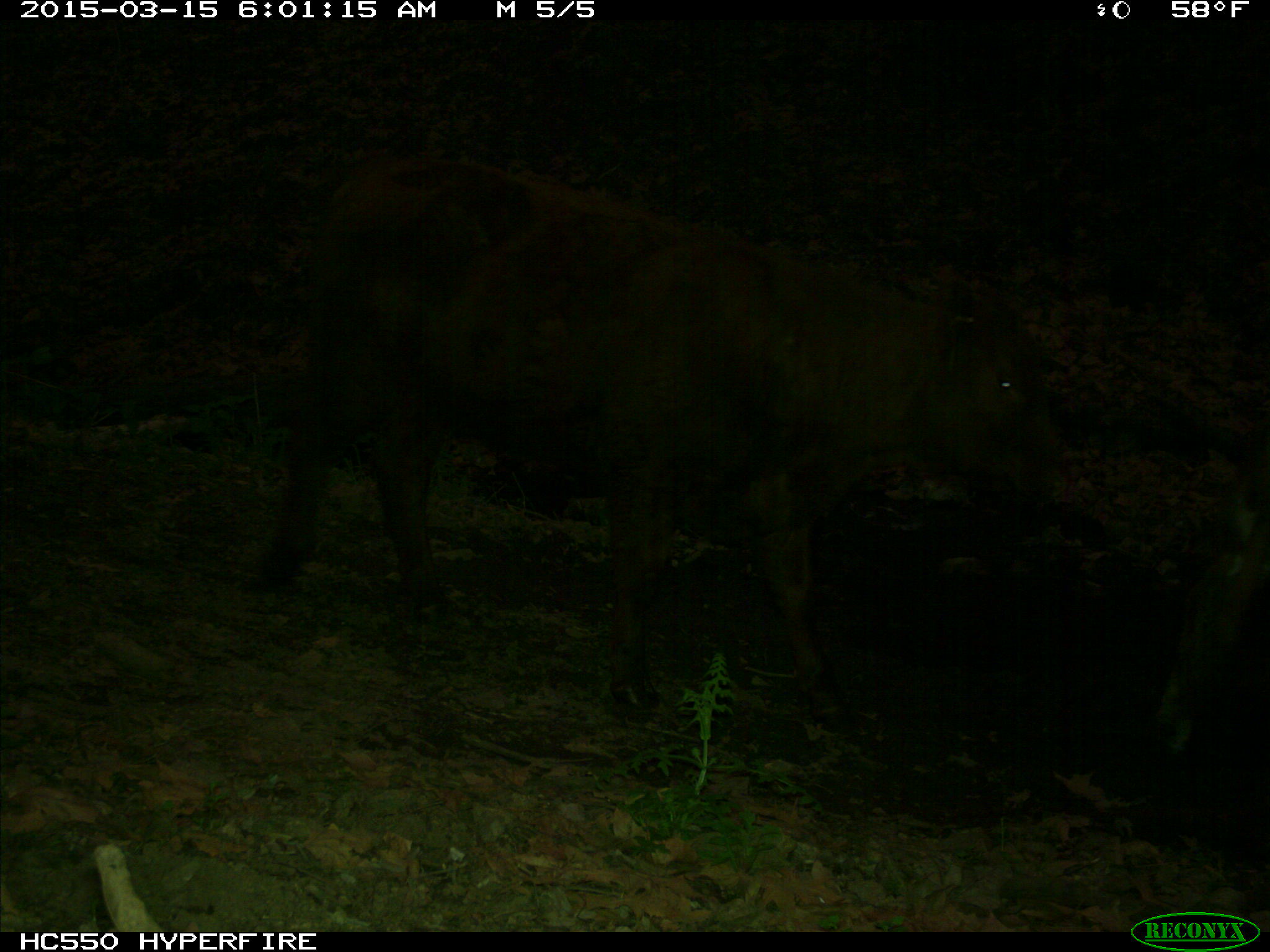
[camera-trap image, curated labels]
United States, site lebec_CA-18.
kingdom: Animalia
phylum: Chordata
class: Mammalia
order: Artiodactyla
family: Bovidae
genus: Bos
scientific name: Bos taurus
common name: domestic cow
Bos taurus (domestic cow).